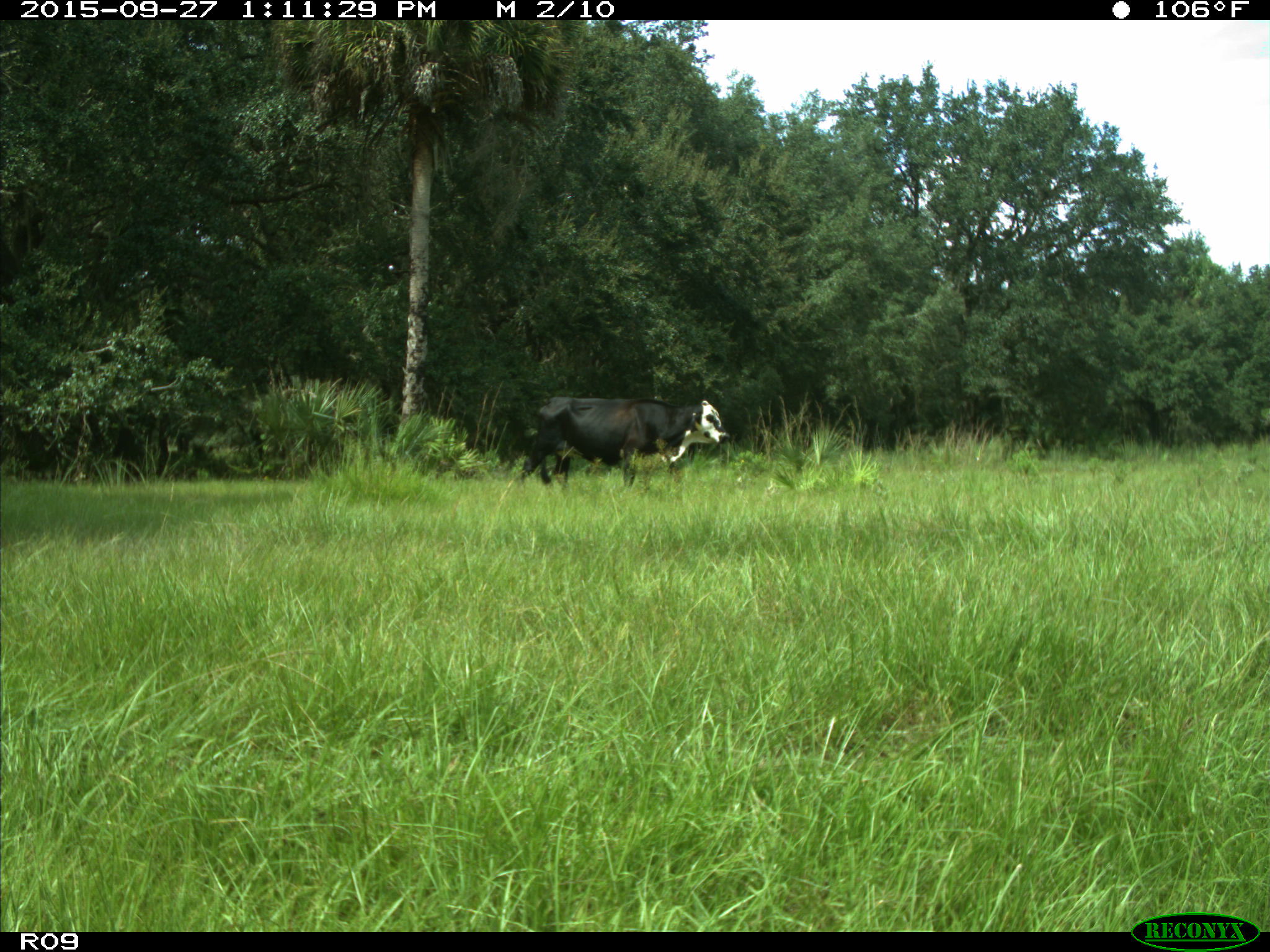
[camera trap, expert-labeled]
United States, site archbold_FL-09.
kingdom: Animalia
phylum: Chordata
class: Mammalia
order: Artiodactyla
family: Bovidae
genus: Bos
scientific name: Bos taurus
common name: domestic cow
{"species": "Bos taurus (domestic cow)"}